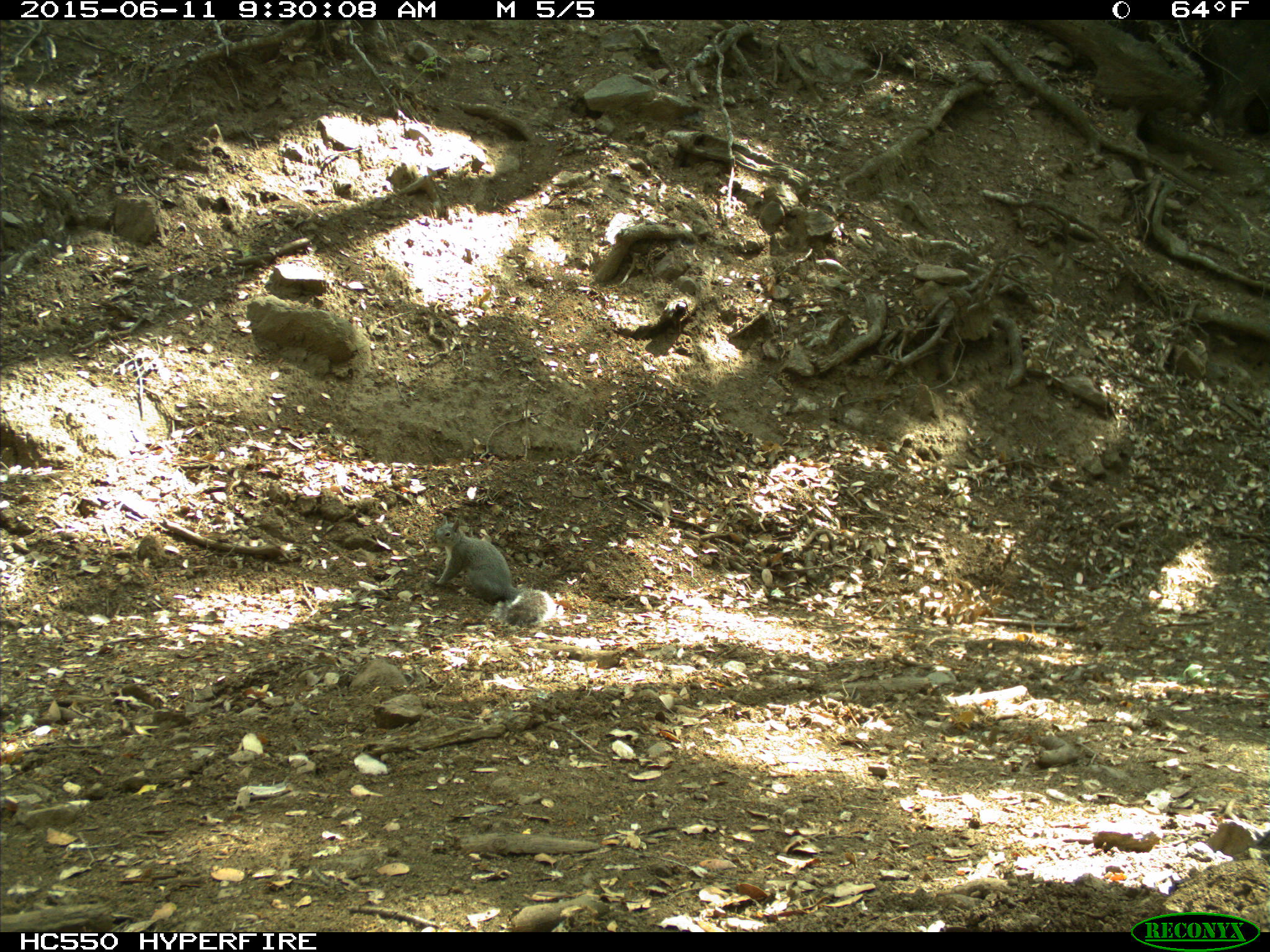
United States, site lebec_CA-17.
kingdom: Animalia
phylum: Chordata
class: Mammalia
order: Rodentia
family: Sciuridae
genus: Sciurus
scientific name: Sciurus carolinensis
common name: eastern gray squirrel